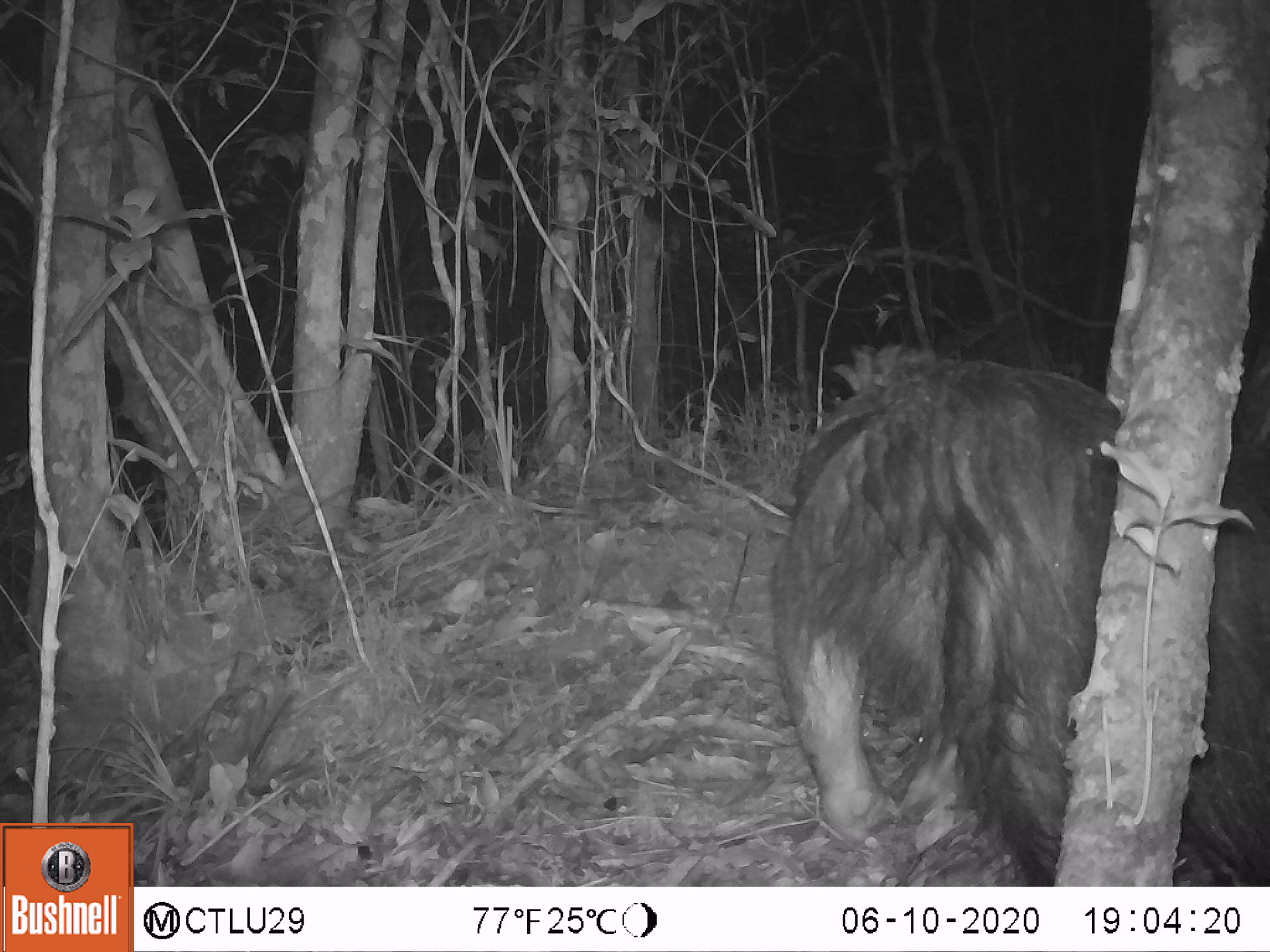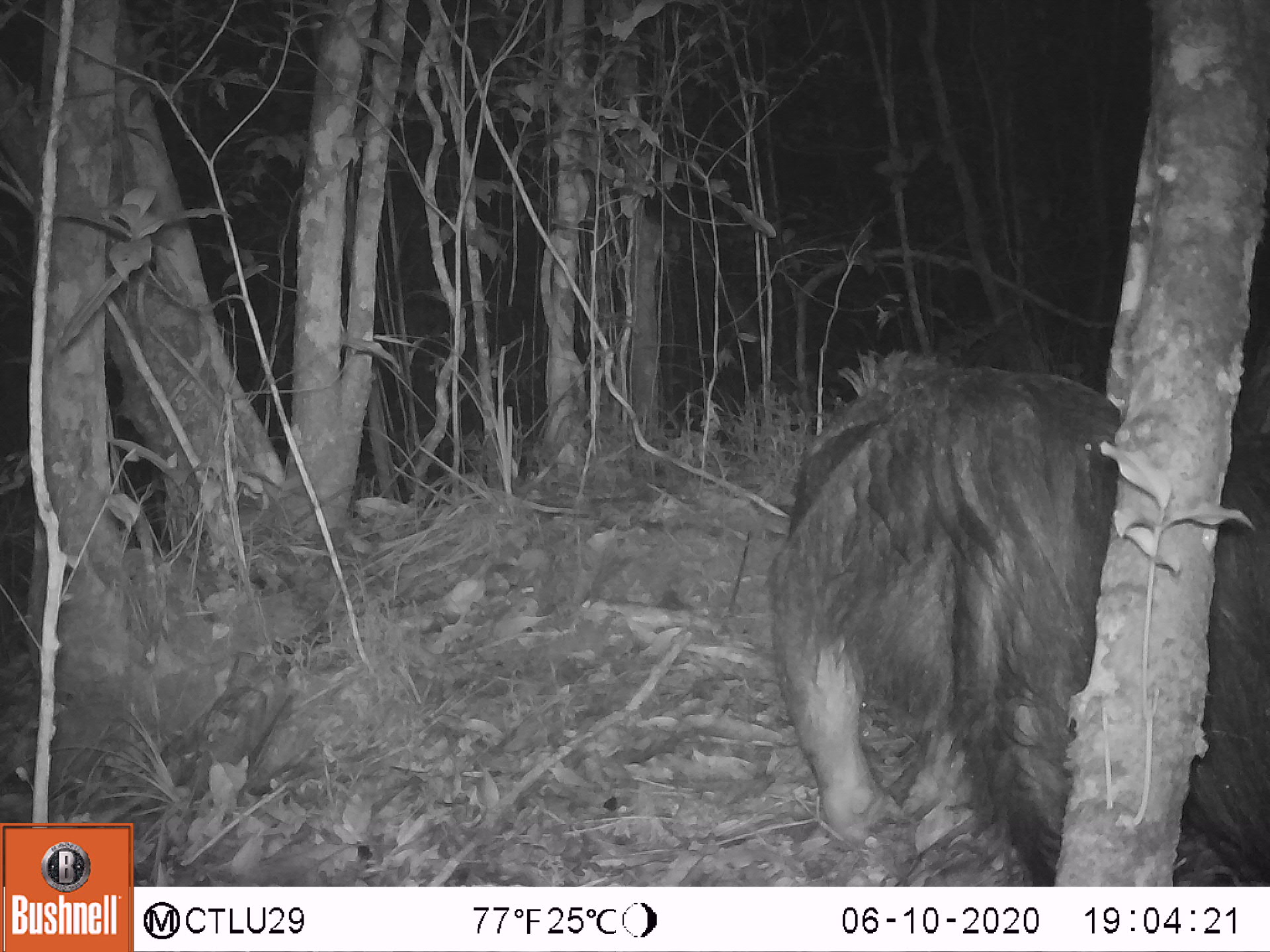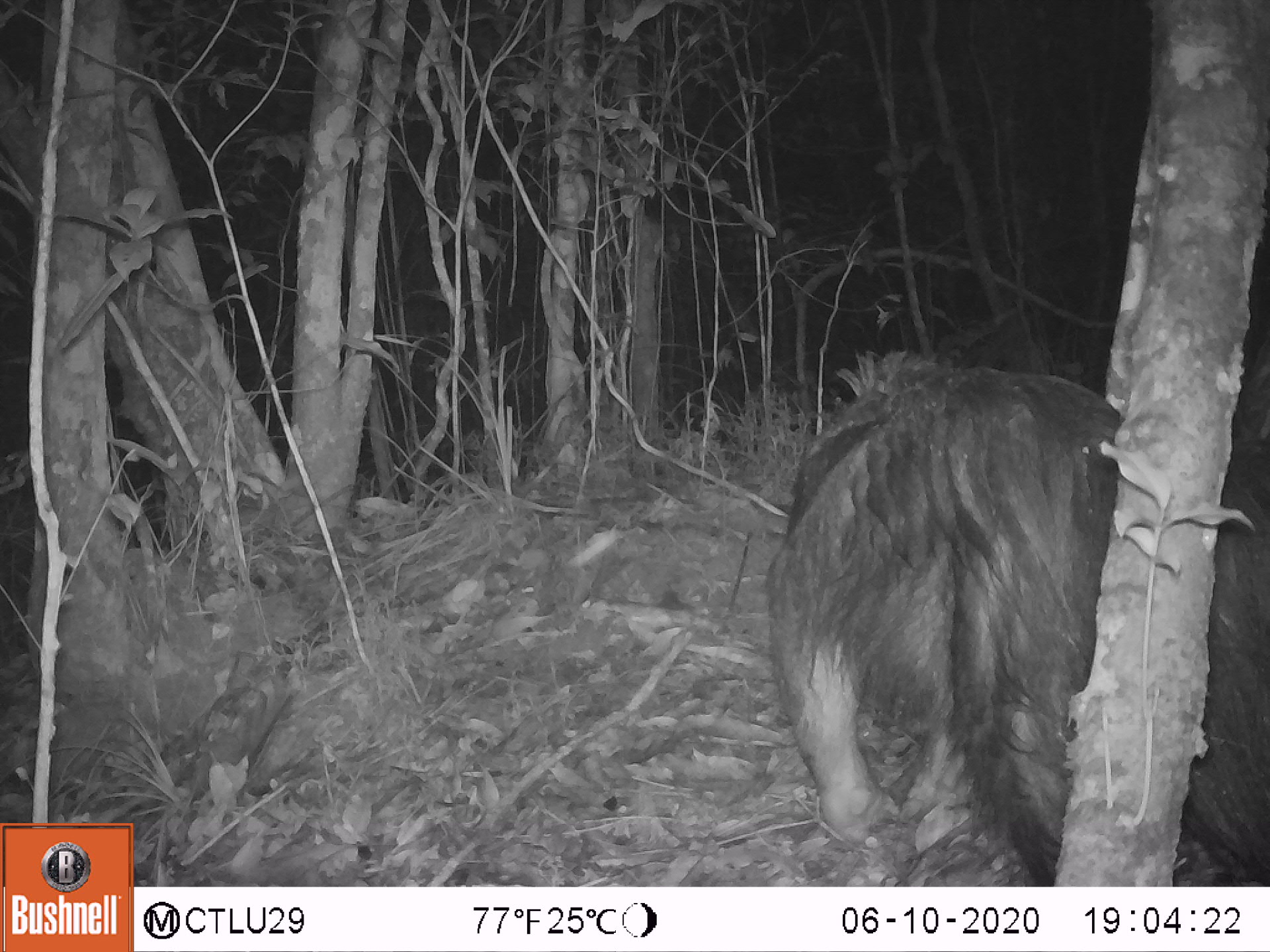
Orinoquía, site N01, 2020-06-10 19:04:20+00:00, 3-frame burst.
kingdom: Animalia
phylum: Chordata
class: Mammalia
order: Pilosa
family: Myrmecophagidae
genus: Myrmecophaga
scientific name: Myrmecophaga tridactyla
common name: giant anteater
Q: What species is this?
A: Giant anteater (Myrmecophaga tridactyla).